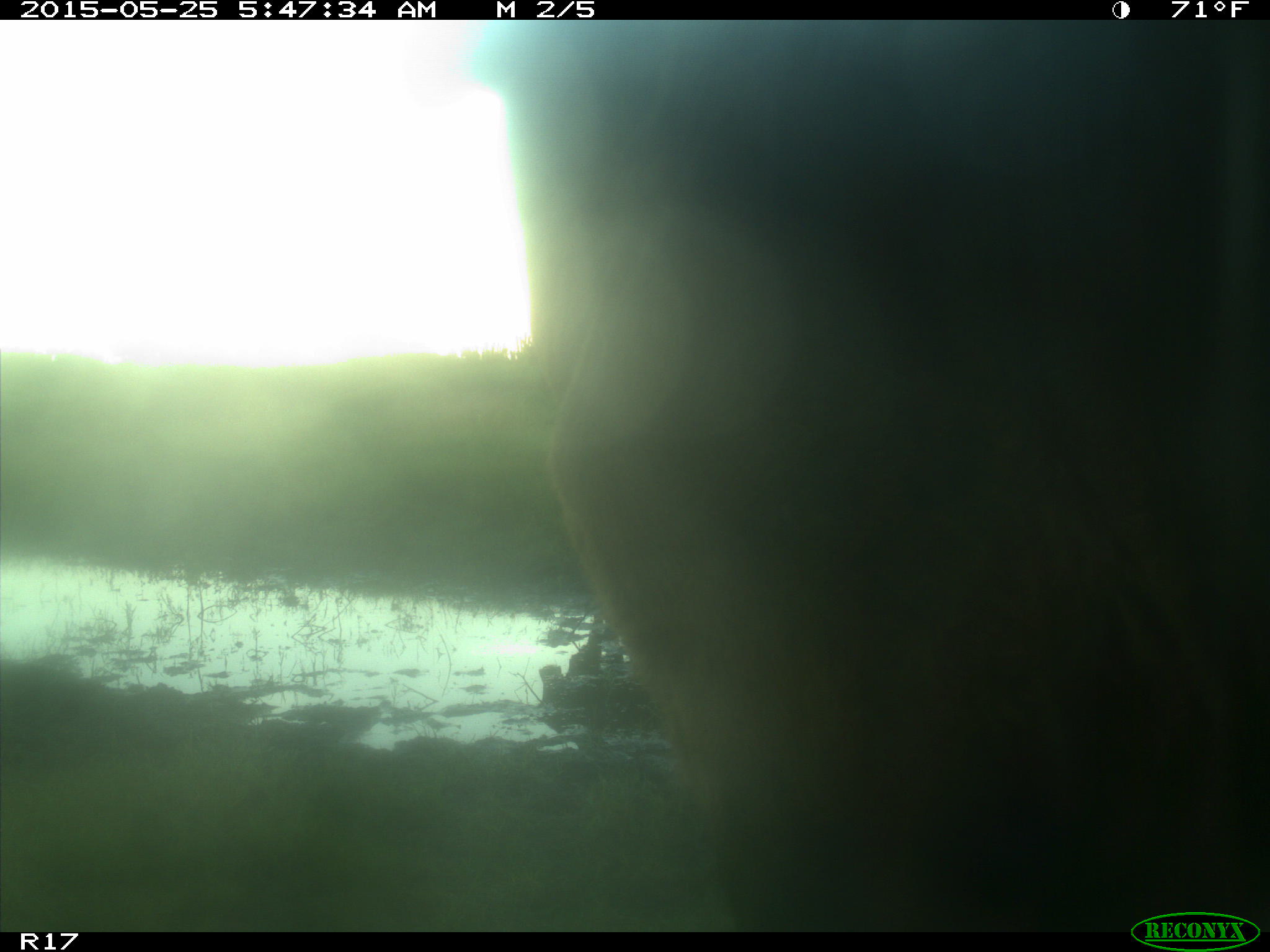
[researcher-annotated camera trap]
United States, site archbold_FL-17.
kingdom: Animalia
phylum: Chordata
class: Mammalia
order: Artiodactyla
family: Bovidae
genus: Bos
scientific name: Bos taurus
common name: domestic cow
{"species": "Bos taurus (domestic cow)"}